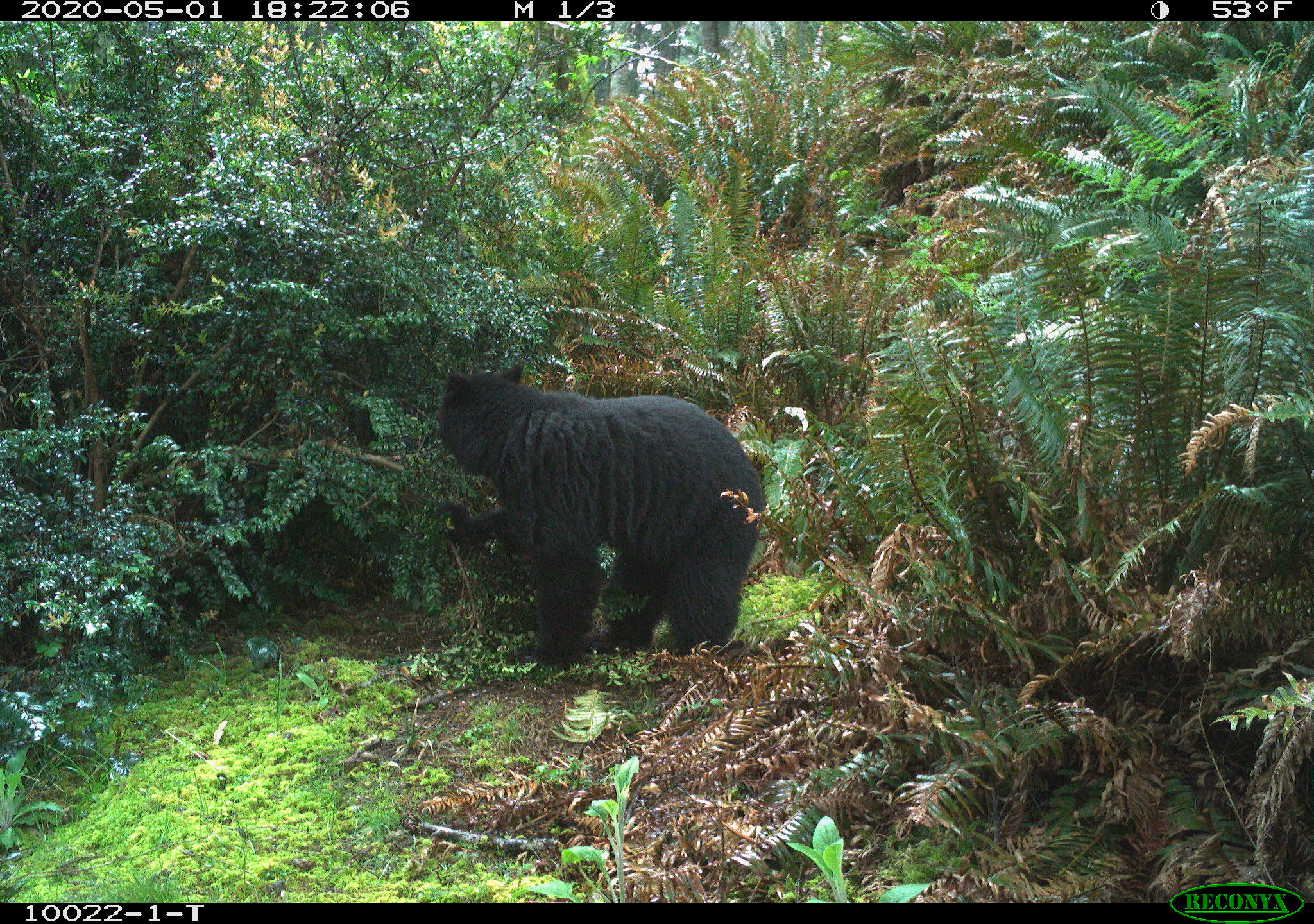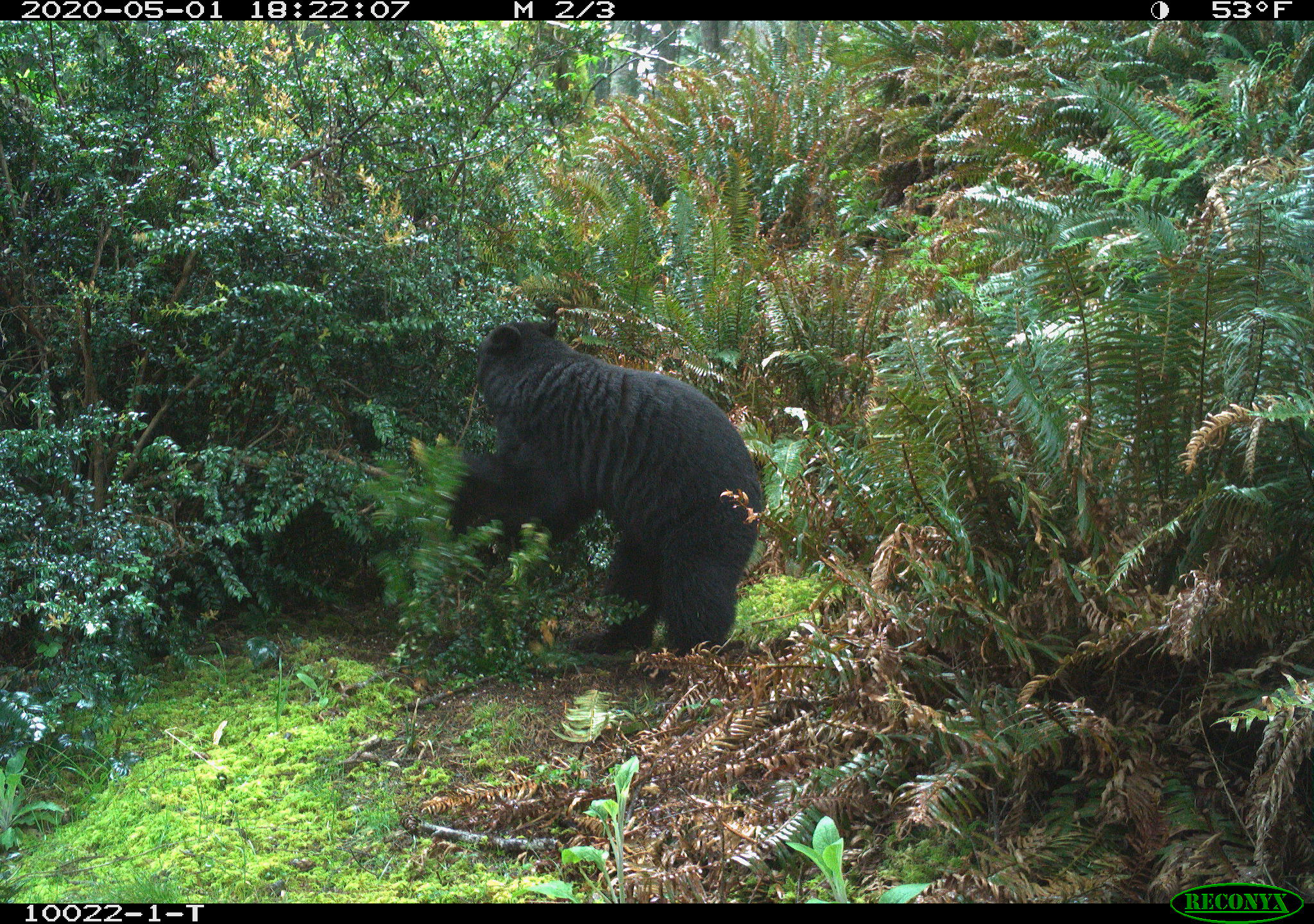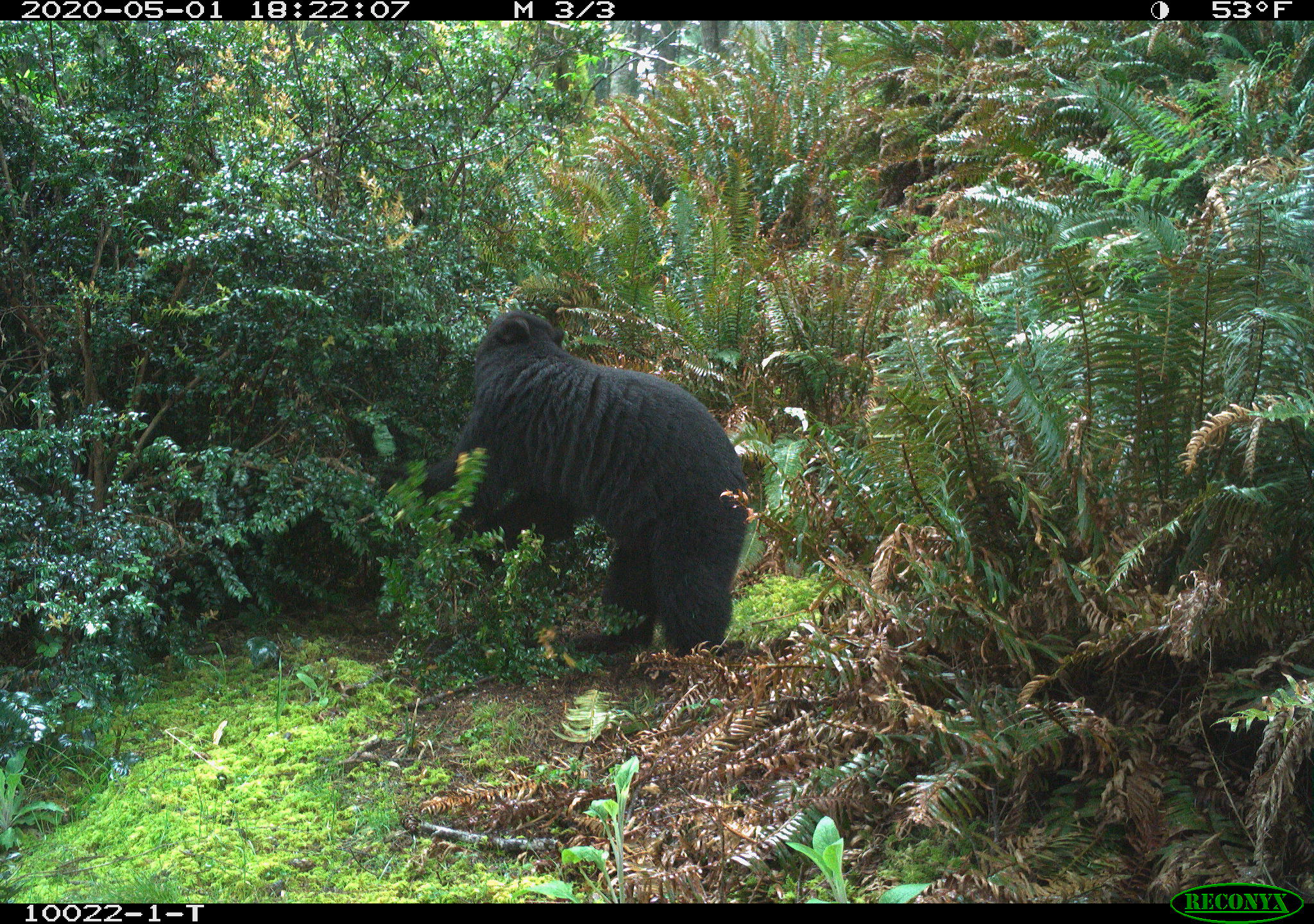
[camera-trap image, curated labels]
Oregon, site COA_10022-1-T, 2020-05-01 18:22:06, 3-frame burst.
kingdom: Animalia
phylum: Chordata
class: Mammalia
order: Carnivora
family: Ursidae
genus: Ursus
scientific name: Ursus americanus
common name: american black bear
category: black bear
Black bear (american black bear) (Ursus americanus).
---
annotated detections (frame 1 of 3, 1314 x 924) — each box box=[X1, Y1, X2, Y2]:
black bear: box=[422, 359, 778, 666]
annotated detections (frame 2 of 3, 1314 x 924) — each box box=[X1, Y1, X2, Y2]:
black bear: box=[449, 303, 778, 659]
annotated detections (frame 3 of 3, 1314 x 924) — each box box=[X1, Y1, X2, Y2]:
black bear: box=[447, 303, 754, 676]